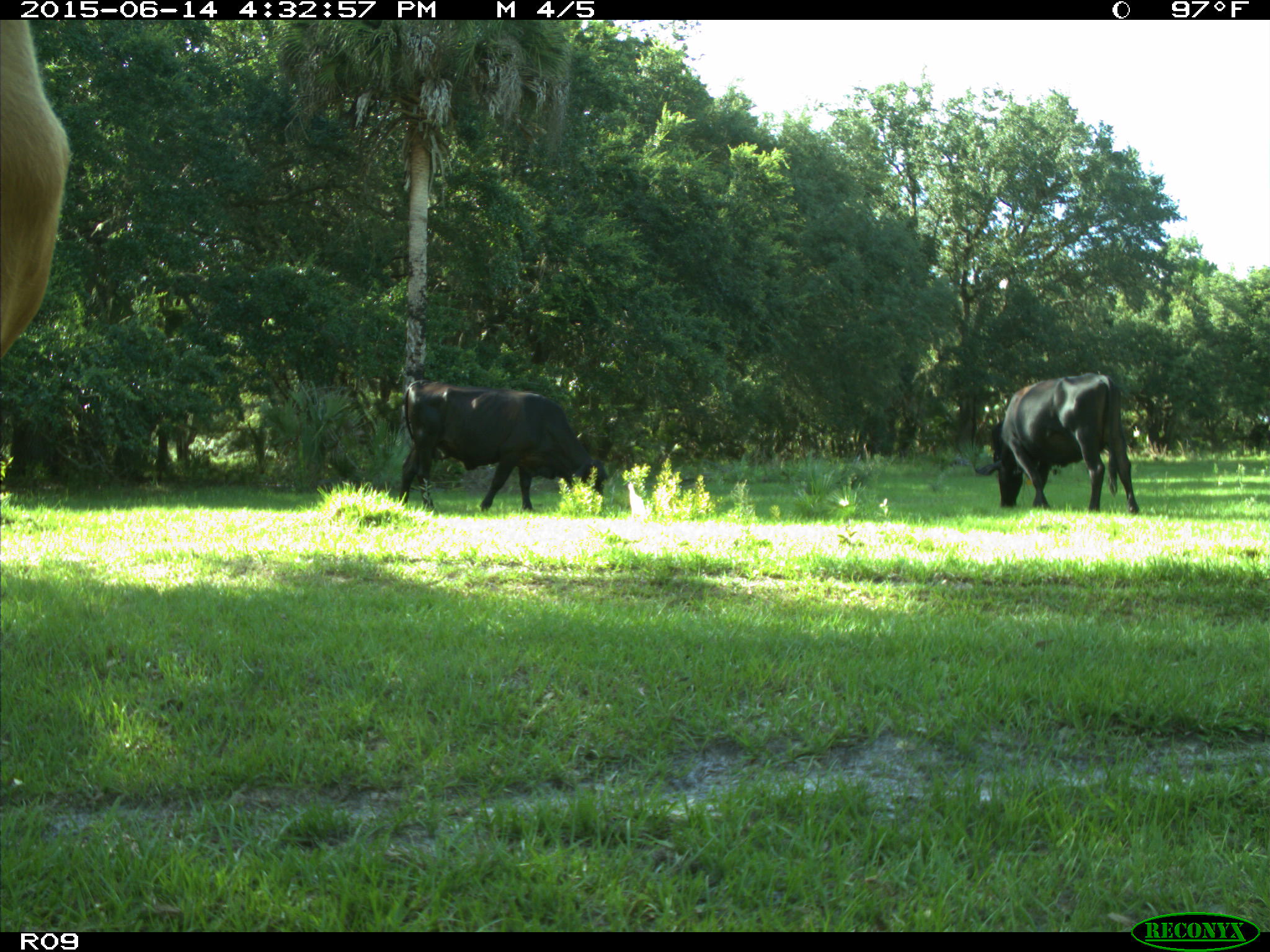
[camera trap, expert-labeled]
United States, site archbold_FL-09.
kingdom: Animalia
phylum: Chordata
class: Mammalia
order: Artiodactyla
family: Bovidae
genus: Bos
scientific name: Bos taurus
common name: domestic cow